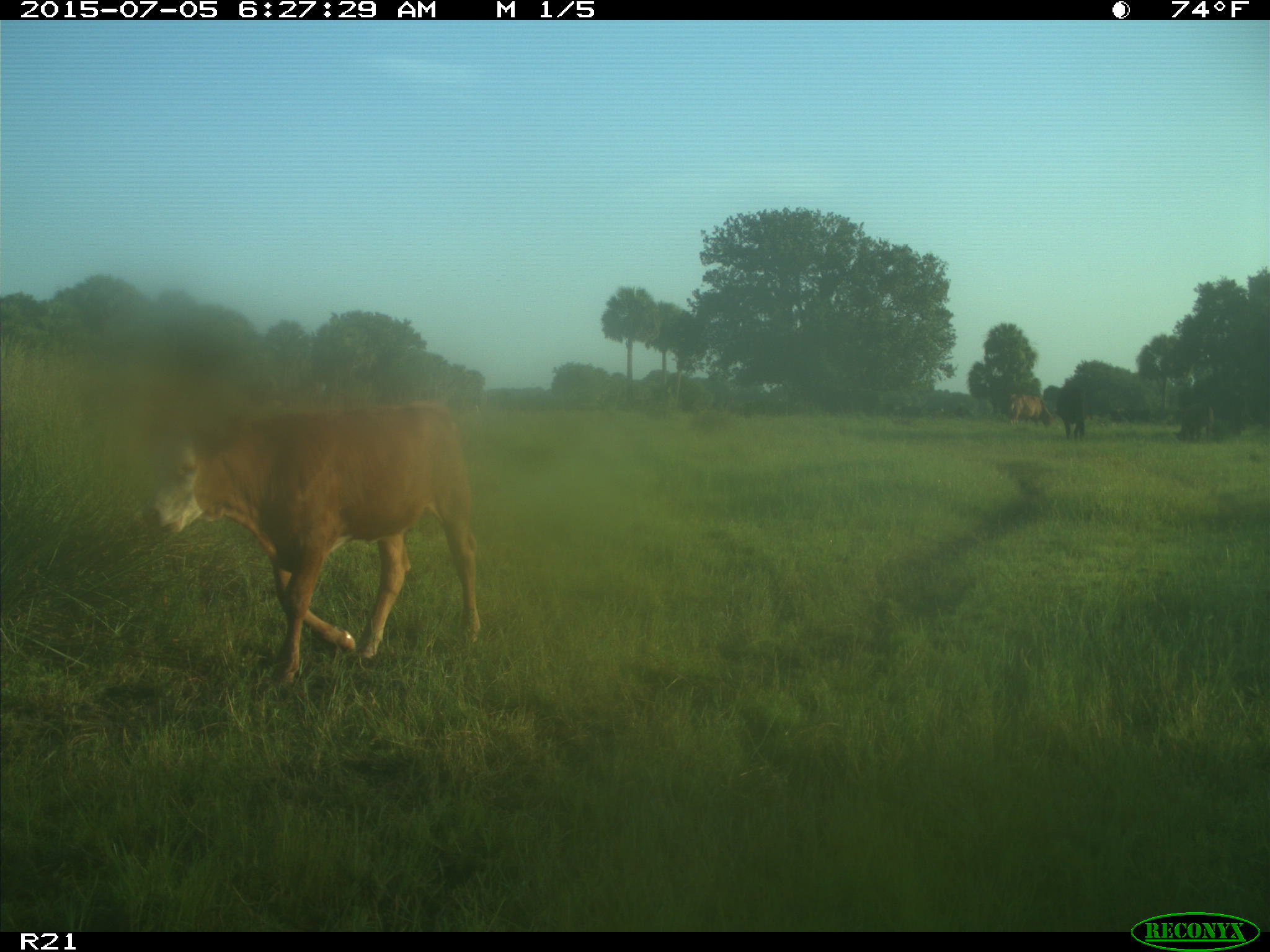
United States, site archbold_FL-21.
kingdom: Animalia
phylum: Chordata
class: Mammalia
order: Artiodactyla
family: Bovidae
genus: Bos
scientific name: Bos taurus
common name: domestic cow